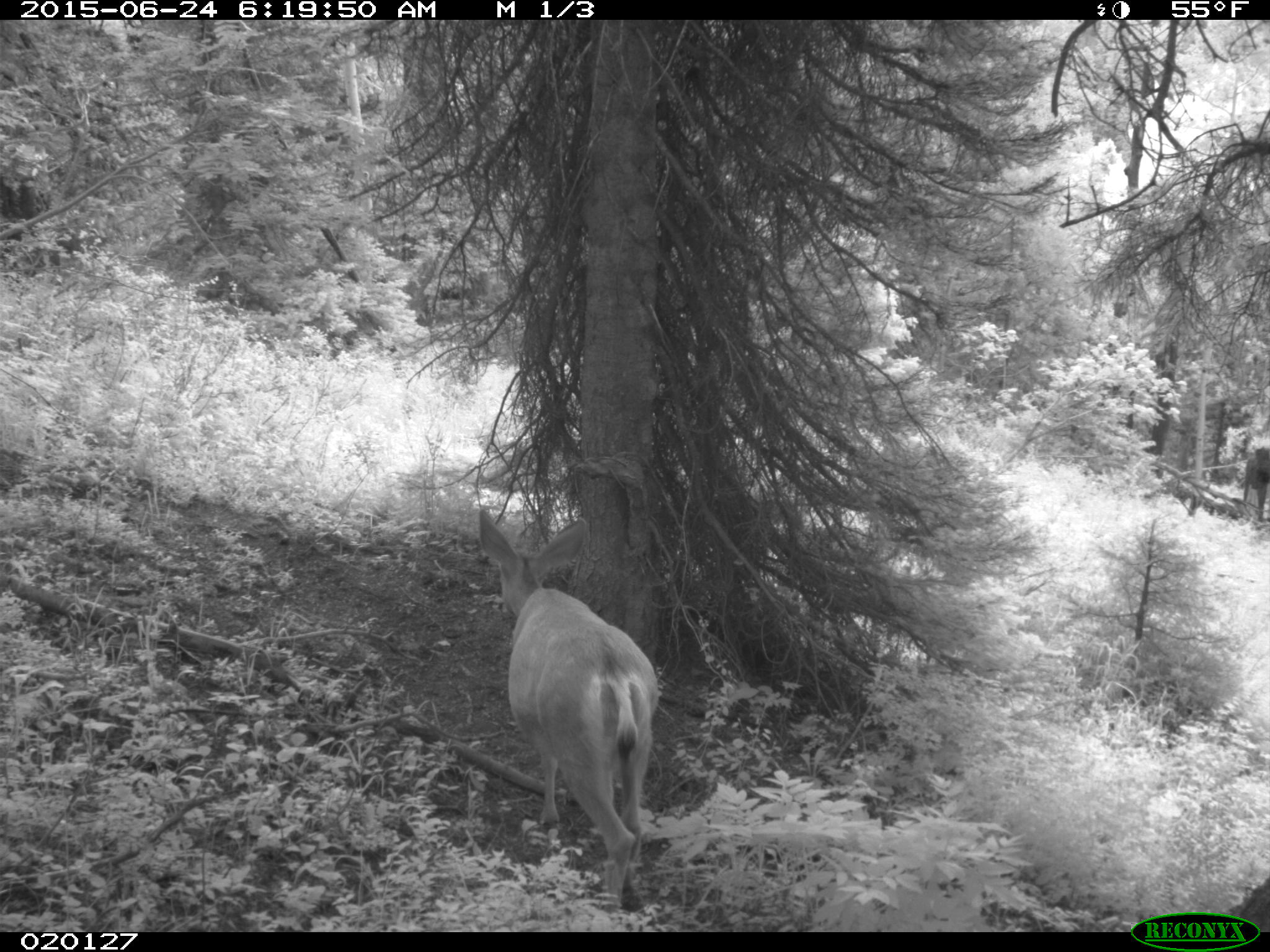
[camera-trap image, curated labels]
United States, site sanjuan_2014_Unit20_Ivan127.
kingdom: Animalia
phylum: Chordata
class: Mammalia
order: Artiodactyla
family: Cervidae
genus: Odocoileus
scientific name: Odocoileus hemionus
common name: mule deer